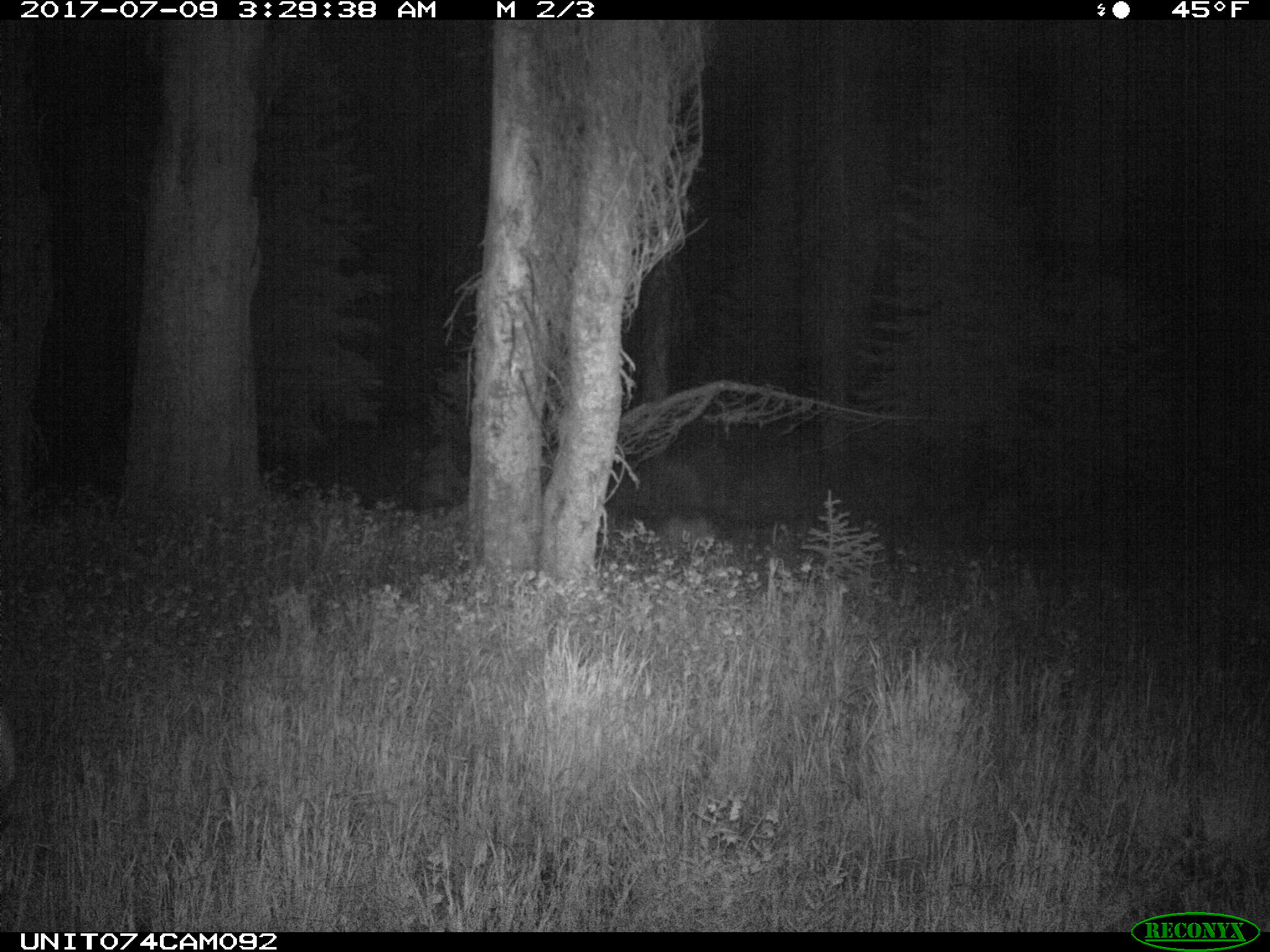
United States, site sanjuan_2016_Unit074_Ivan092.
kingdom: Animalia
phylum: Chordata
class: Mammalia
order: Artiodactyla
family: Cervidae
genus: Odocoileus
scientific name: Odocoileus hemionus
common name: mule deer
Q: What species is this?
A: Odocoileus hemionus (mule deer).